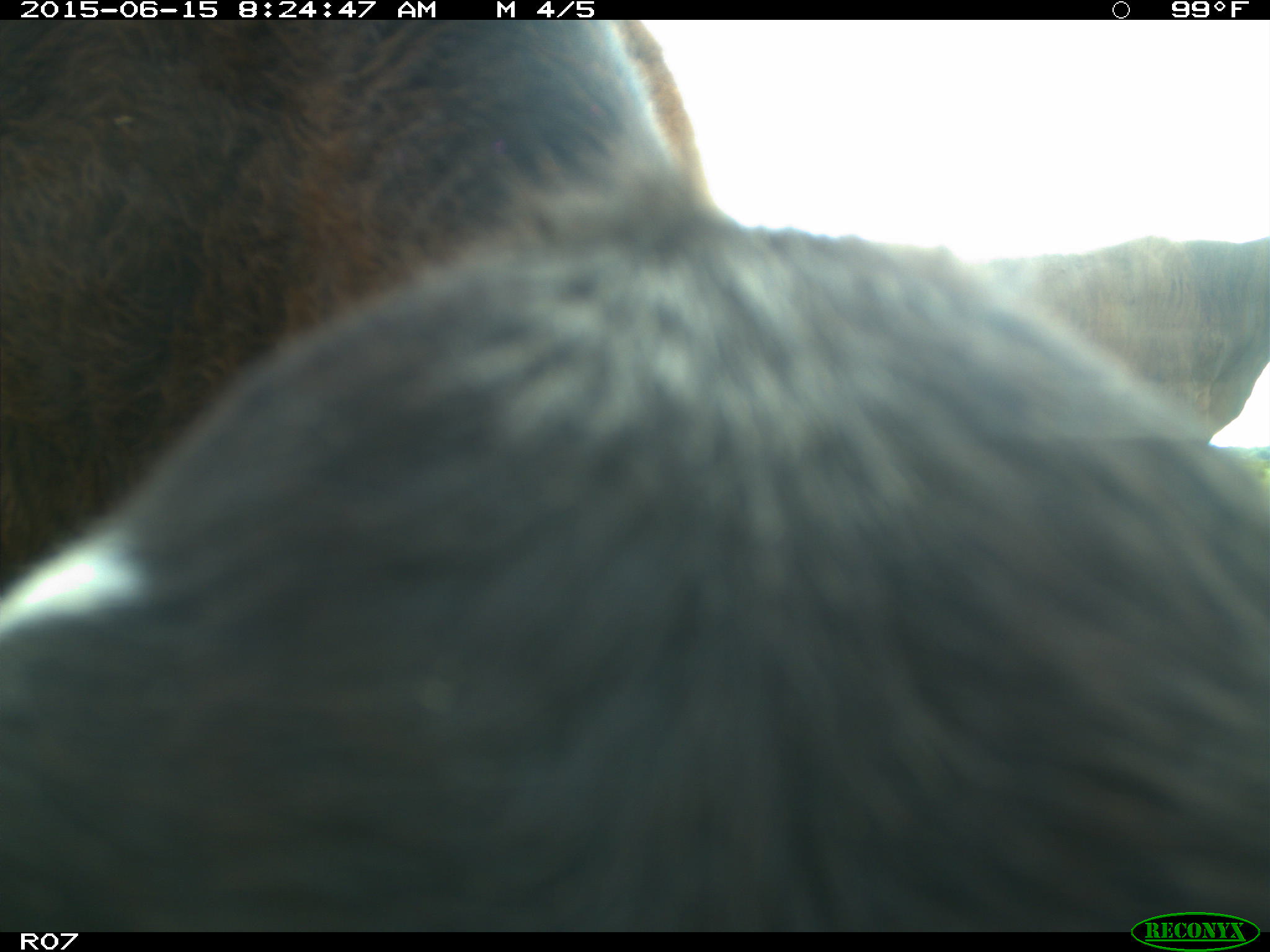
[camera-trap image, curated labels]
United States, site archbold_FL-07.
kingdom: Animalia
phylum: Chordata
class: Mammalia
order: Artiodactyla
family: Bovidae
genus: Bos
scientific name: Bos taurus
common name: domestic cow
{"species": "Bos taurus (domestic cow)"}